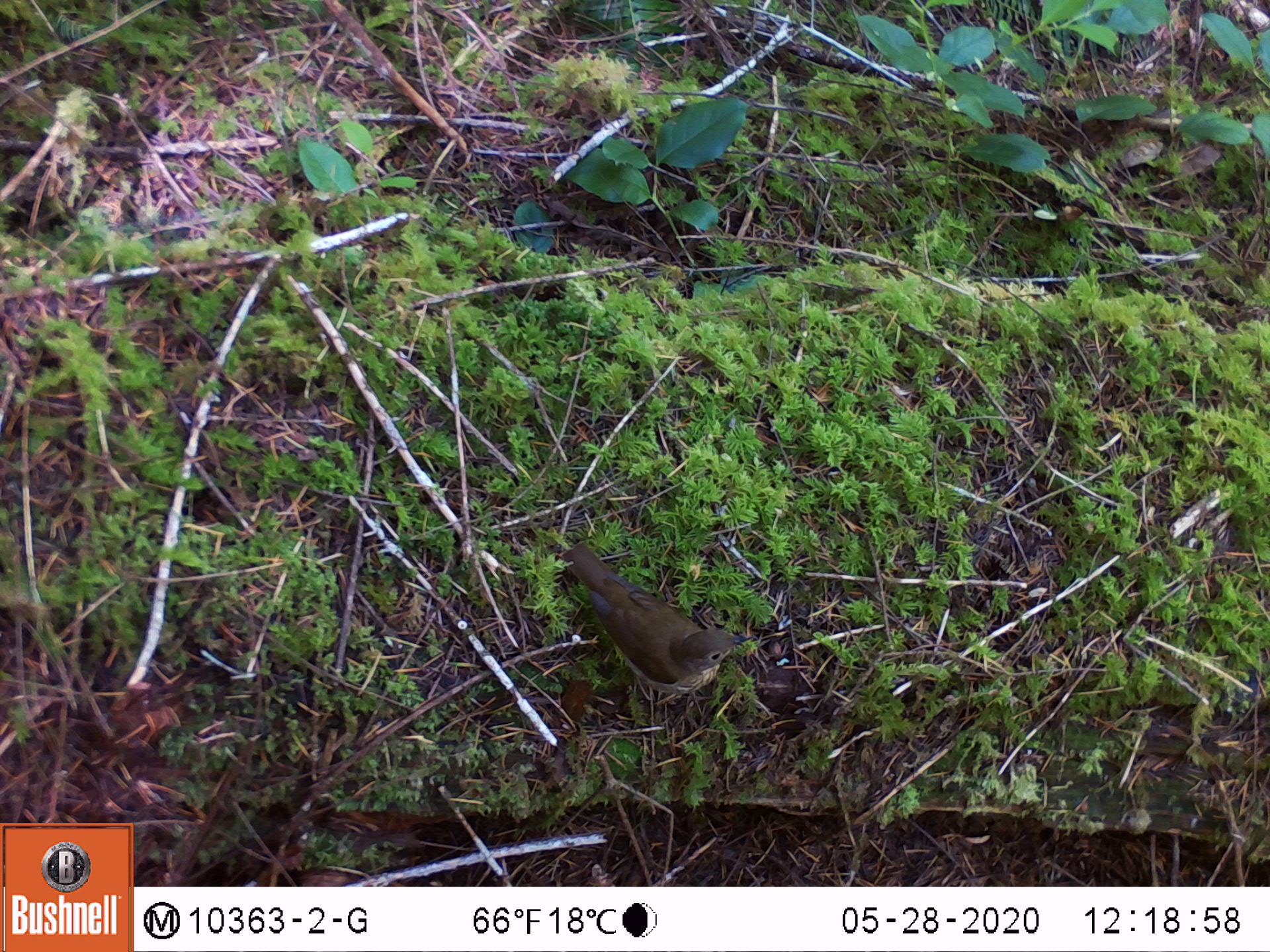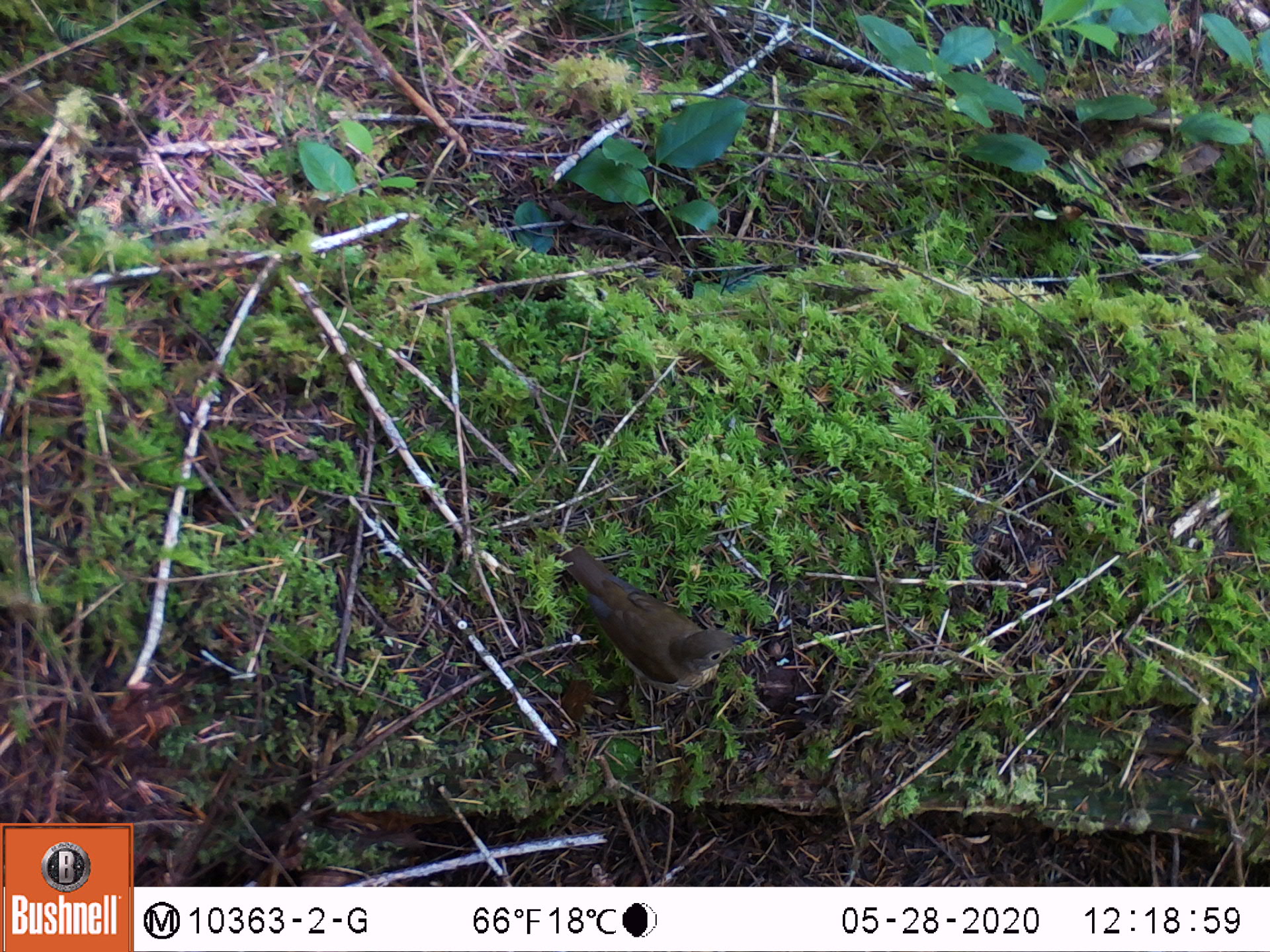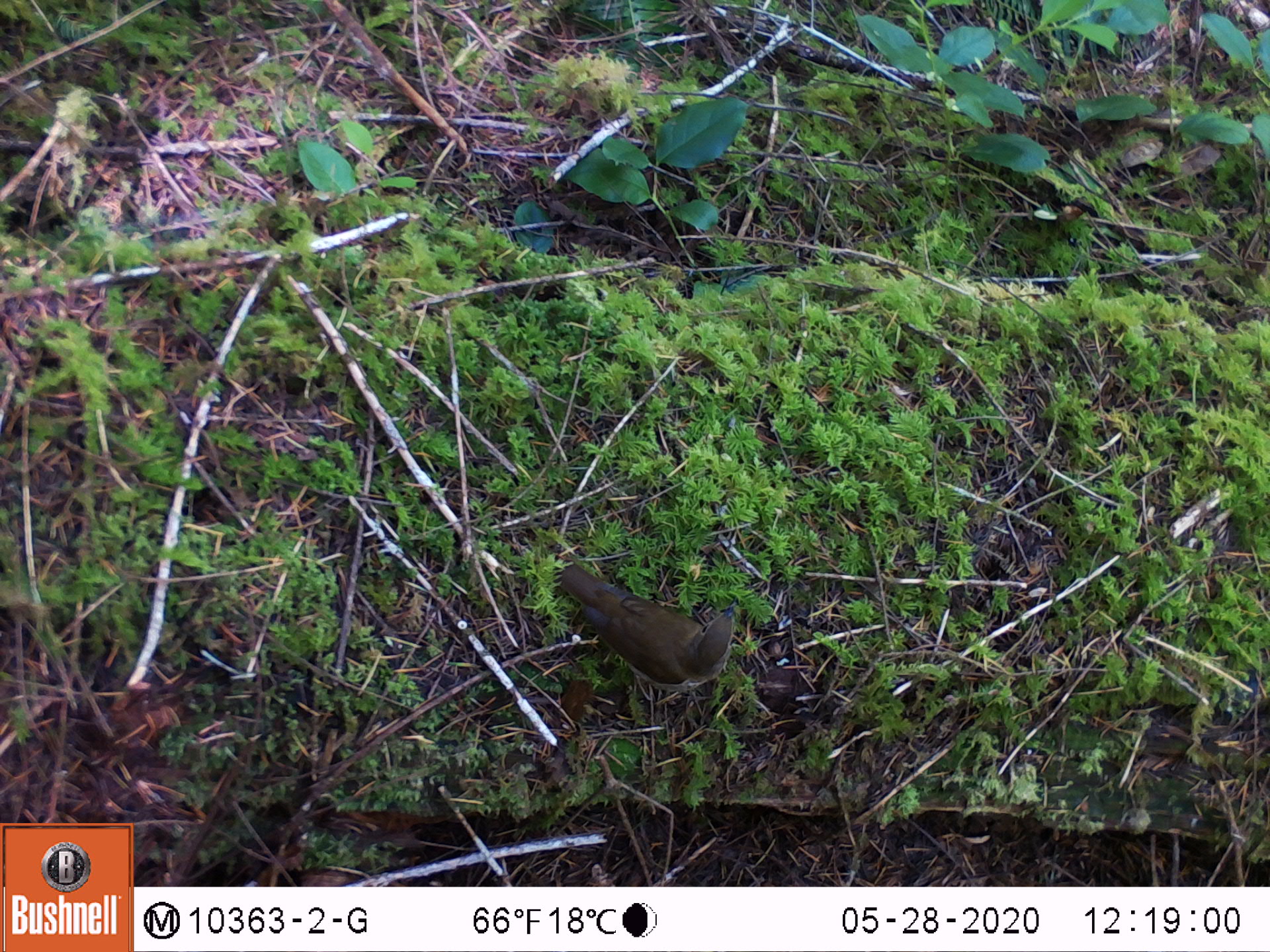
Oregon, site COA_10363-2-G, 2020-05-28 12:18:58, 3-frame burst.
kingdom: Animalia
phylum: Chordata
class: Aves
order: Passeriformes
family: Passerellidae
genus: Junco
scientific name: Junco hyemalis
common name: dark-eyed junco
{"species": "dark-eyed junco (Junco hyemalis)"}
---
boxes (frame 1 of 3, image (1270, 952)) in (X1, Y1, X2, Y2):
dark-eyed junco: (565, 541, 750, 708)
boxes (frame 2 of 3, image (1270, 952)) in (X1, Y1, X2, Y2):
dark-eyed junco: (559, 546, 743, 701)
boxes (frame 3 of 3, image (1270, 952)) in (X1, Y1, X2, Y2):
dark-eyed junco: (562, 568, 740, 698)